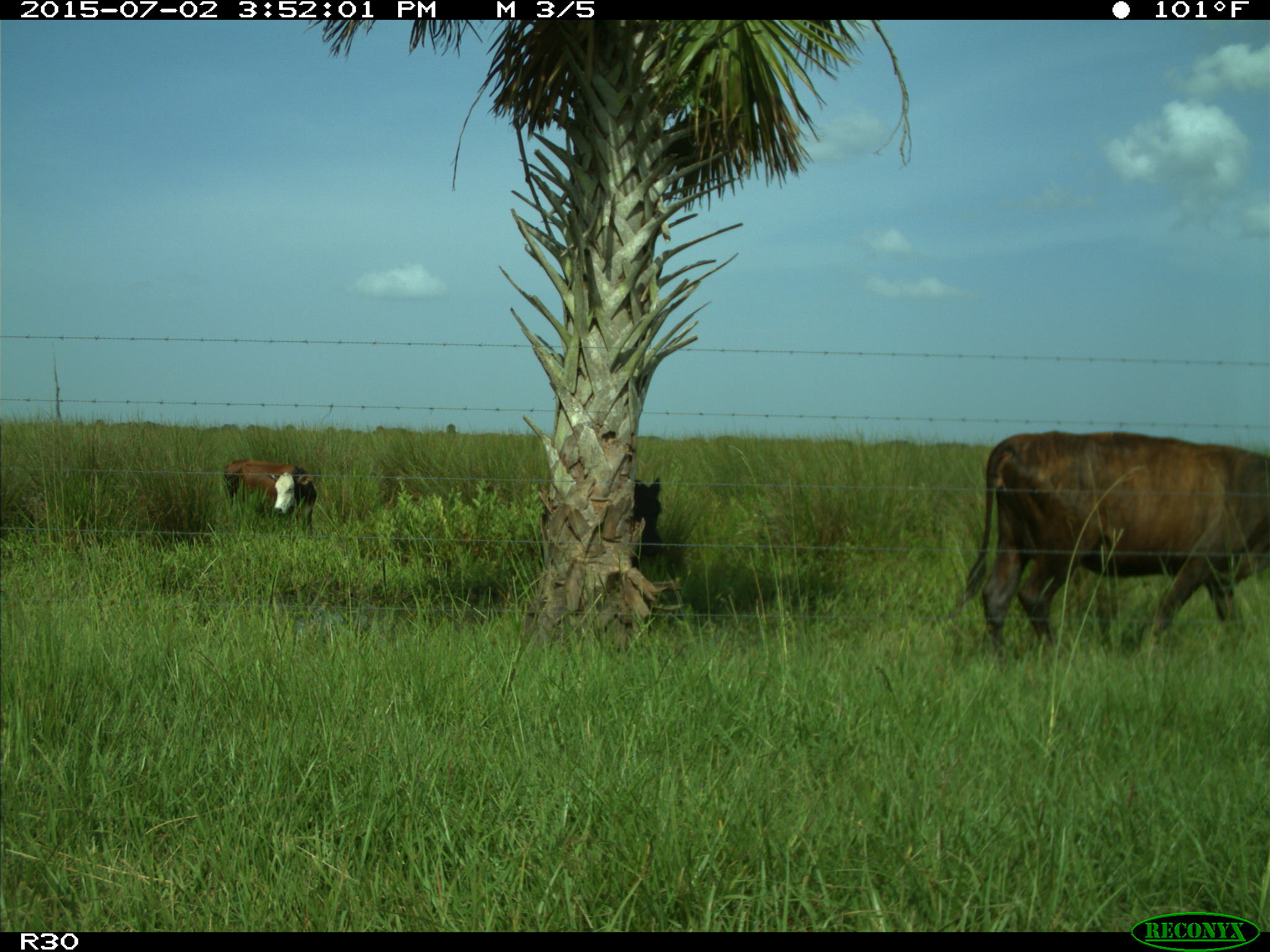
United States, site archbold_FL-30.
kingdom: Animalia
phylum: Chordata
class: Mammalia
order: Artiodactyla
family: Bovidae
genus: Bos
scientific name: Bos taurus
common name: domestic cow